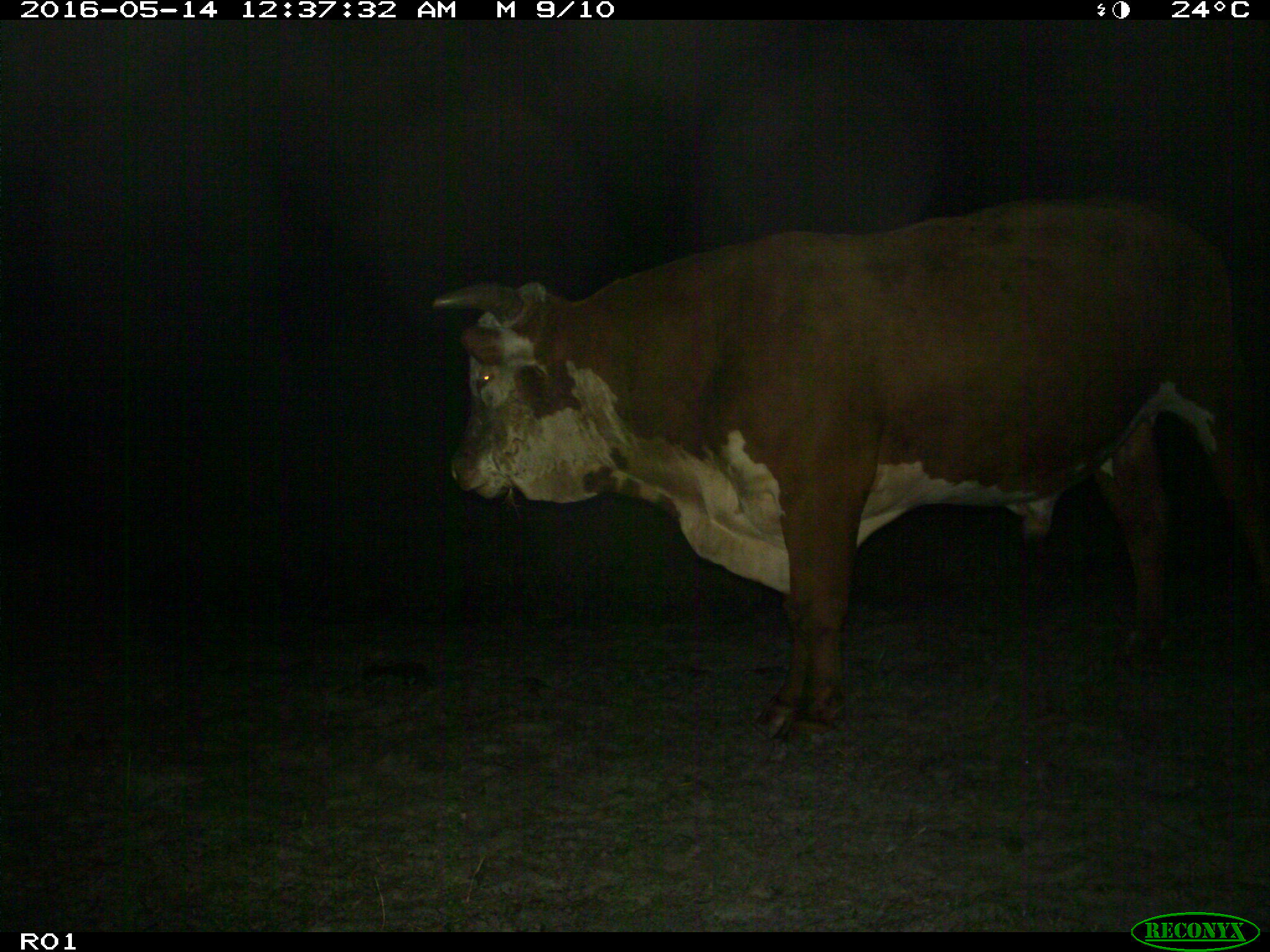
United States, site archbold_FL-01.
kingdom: Animalia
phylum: Chordata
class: Mammalia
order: Artiodactyla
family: Bovidae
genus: Bos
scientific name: Bos taurus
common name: domestic cow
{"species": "Bos taurus (domestic cow)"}